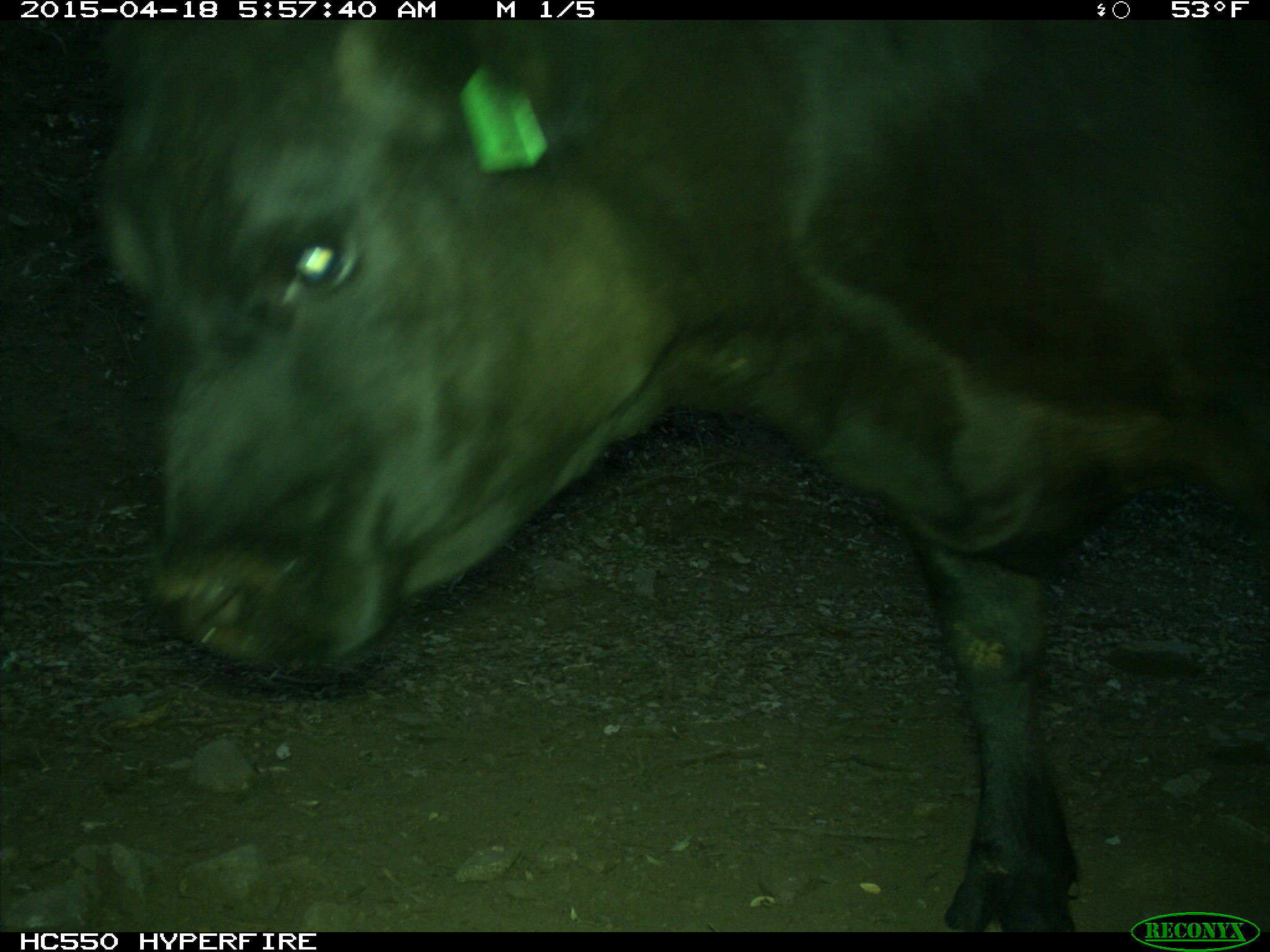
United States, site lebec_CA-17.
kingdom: Animalia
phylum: Chordata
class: Mammalia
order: Artiodactyla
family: Bovidae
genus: Bos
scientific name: Bos taurus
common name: domestic cow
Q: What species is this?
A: Bos taurus (domestic cow).